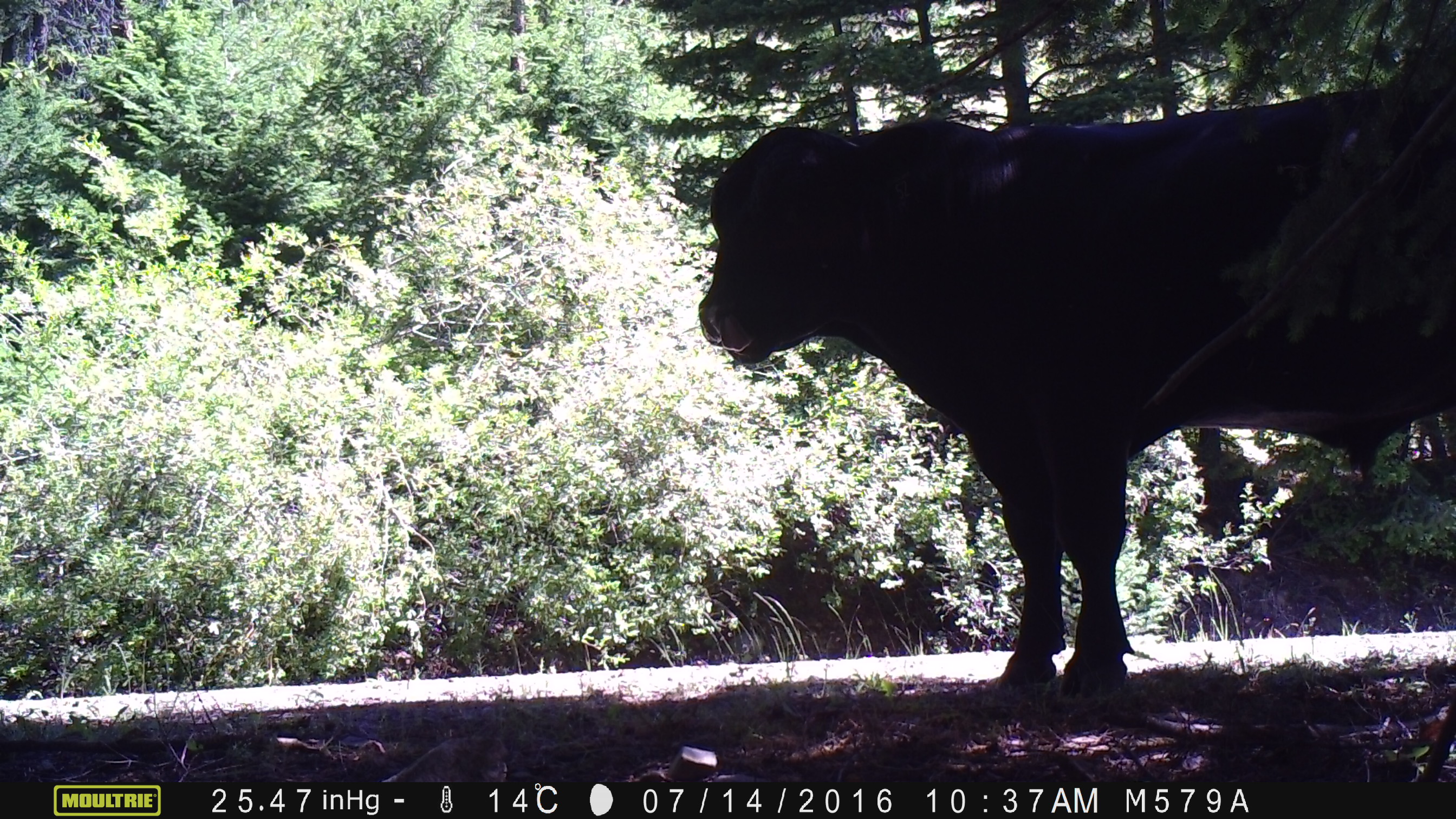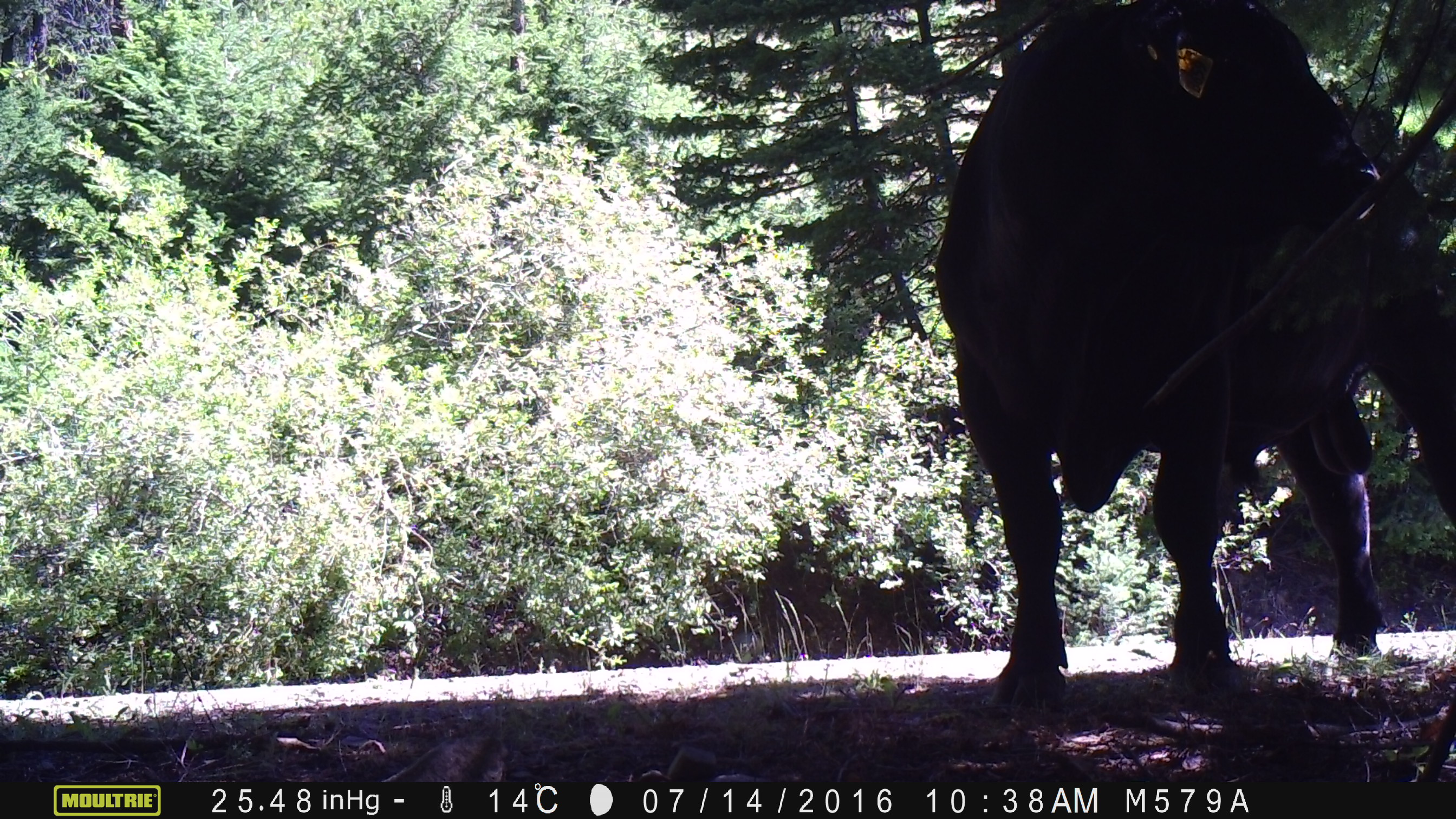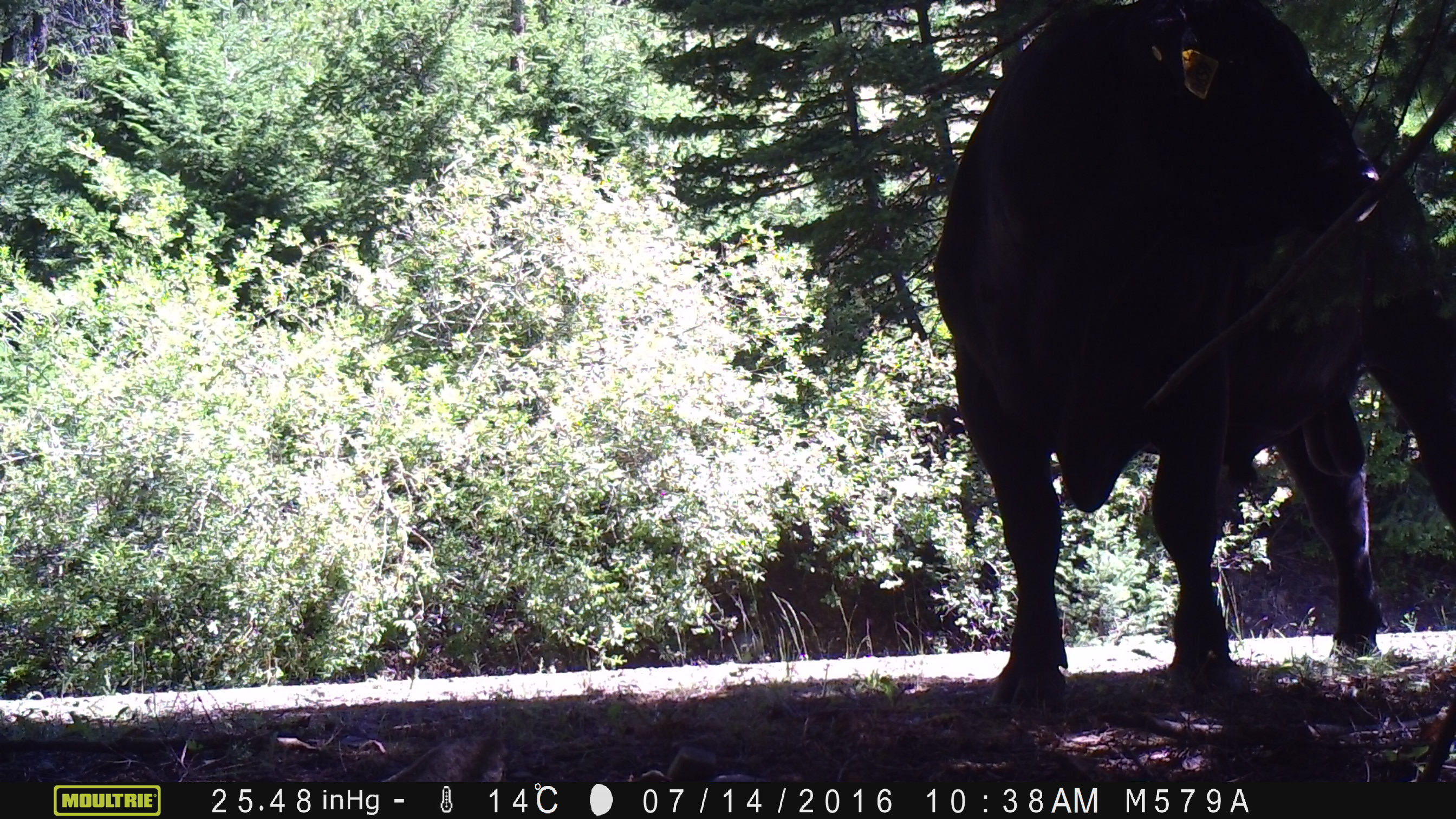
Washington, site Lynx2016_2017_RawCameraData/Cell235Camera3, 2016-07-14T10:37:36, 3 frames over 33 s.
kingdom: Animalia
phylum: Chordata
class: Mammalia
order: Artiodactyla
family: Bovidae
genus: Bos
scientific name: Bos taurus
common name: domestic cattle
Domestic cattle (Bos taurus). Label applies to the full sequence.